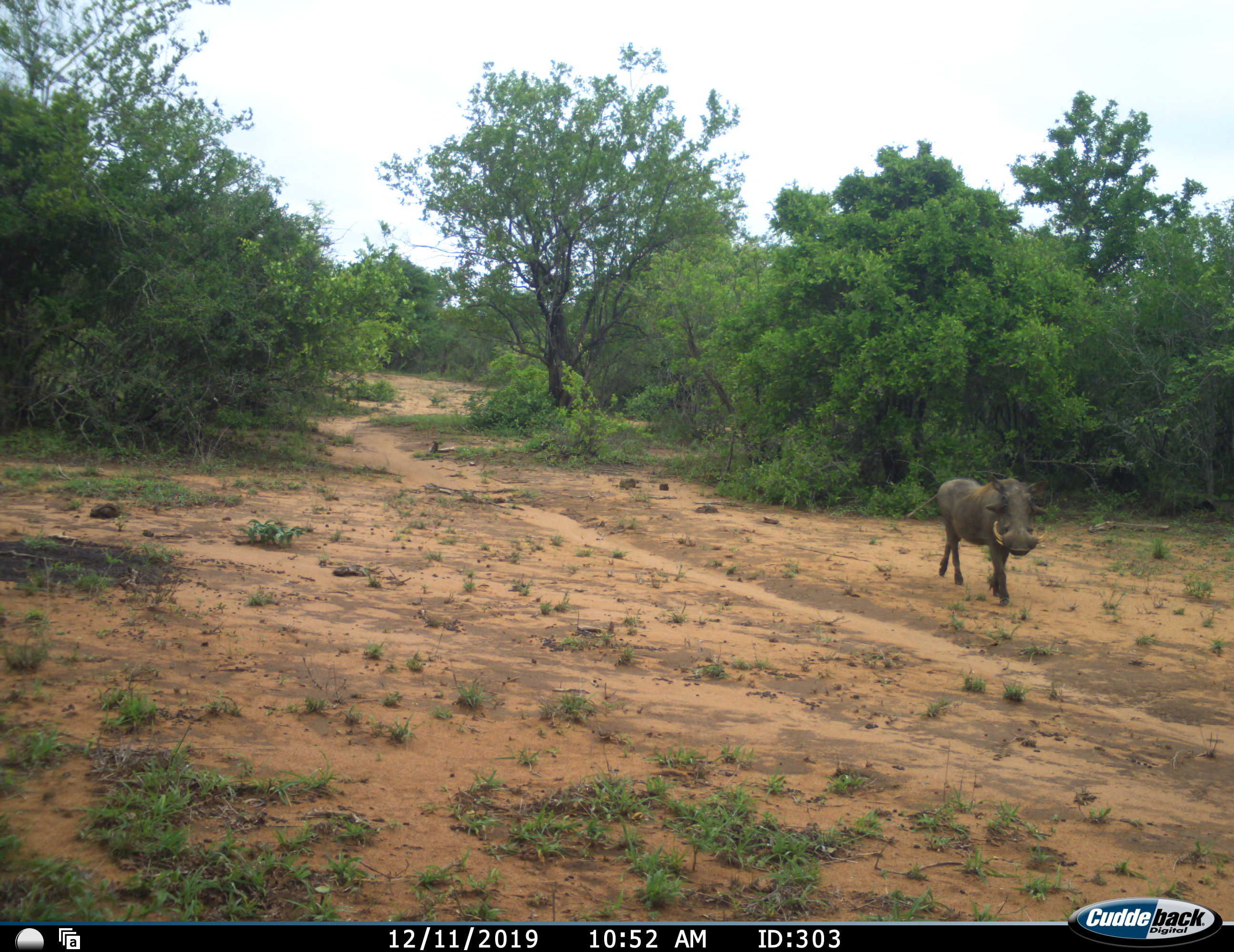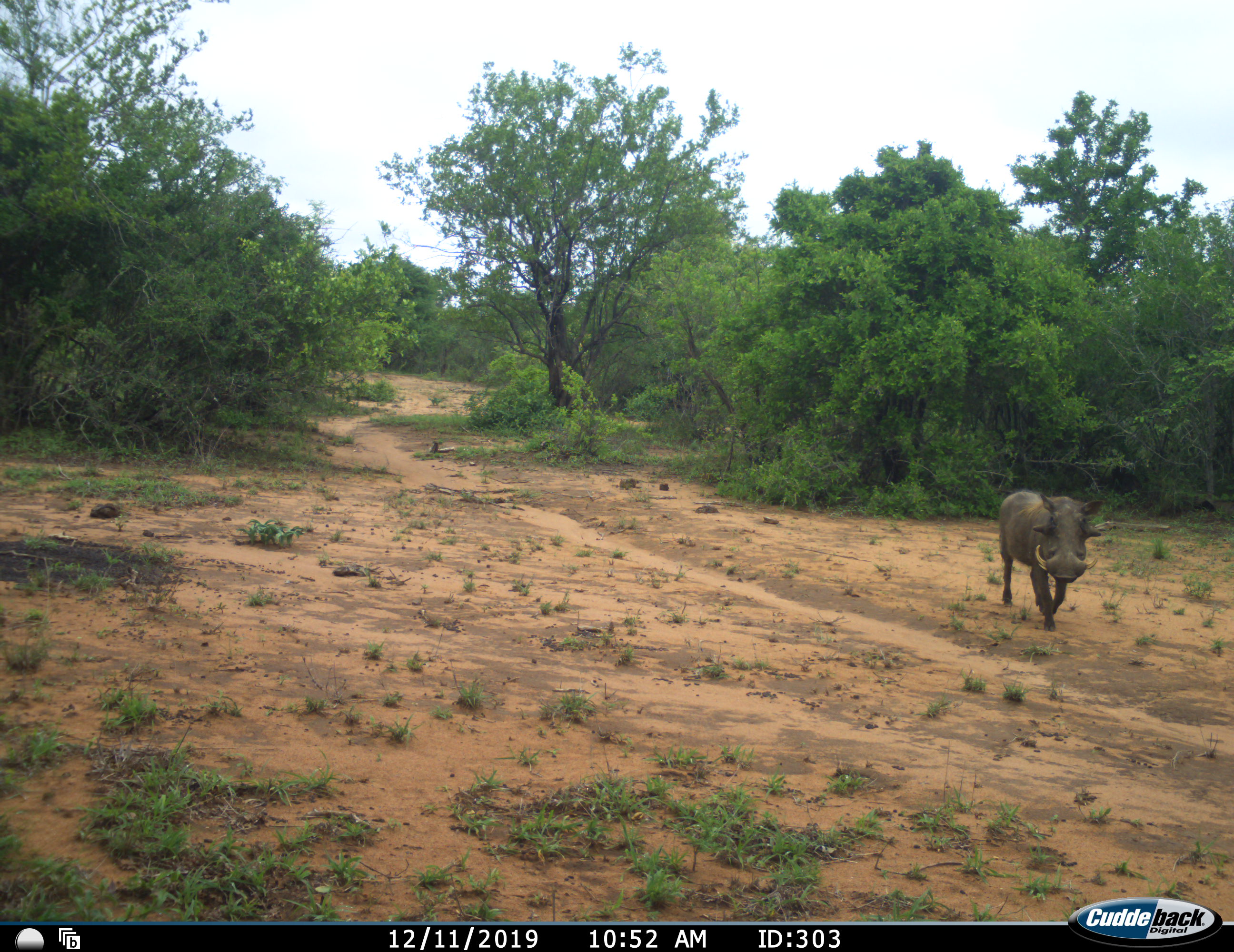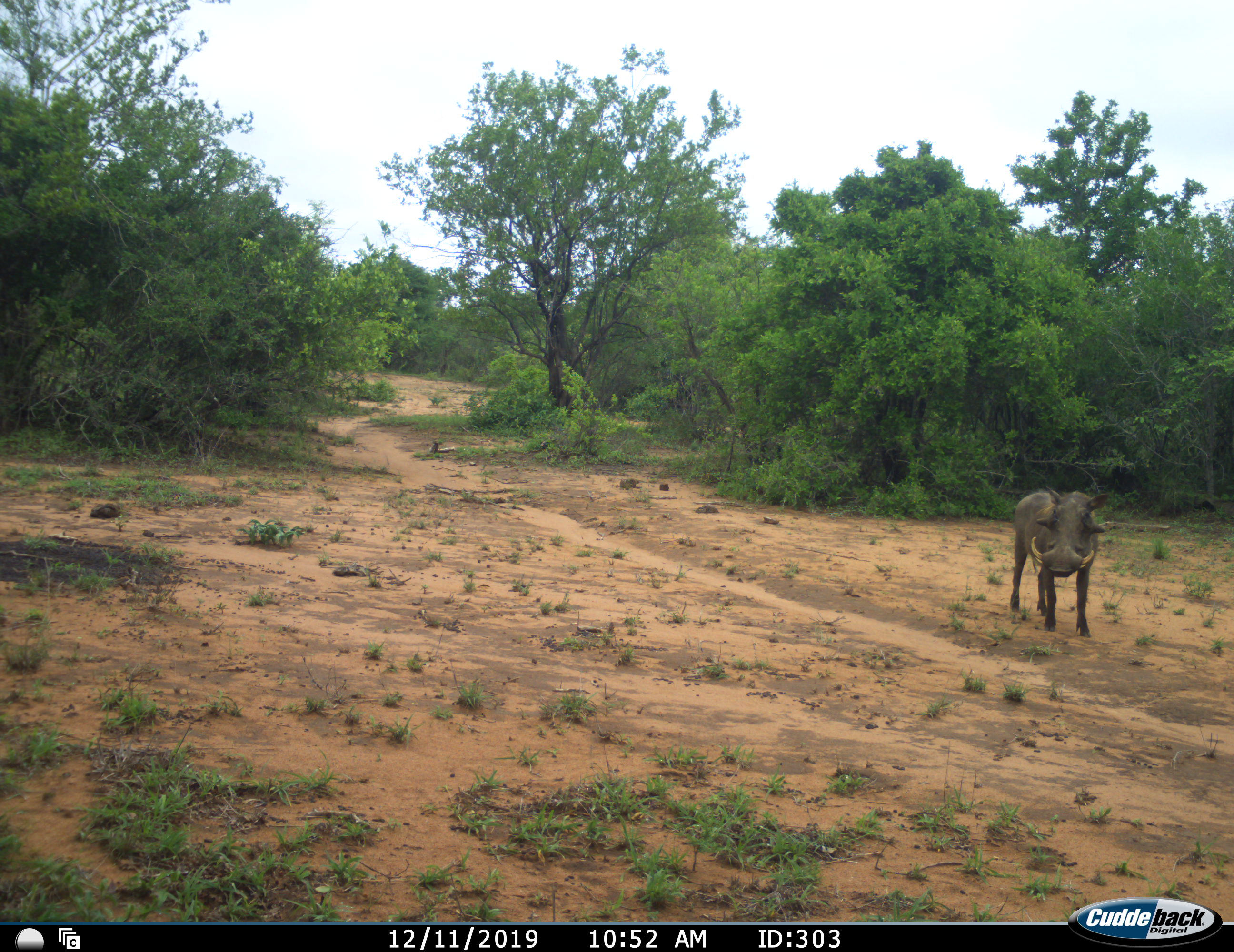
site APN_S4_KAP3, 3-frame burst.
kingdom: Animalia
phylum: Chordata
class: Mammalia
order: Artiodactyla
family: Suidae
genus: Phacochoerus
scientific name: Phacochoerus africanus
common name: warthog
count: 1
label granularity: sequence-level